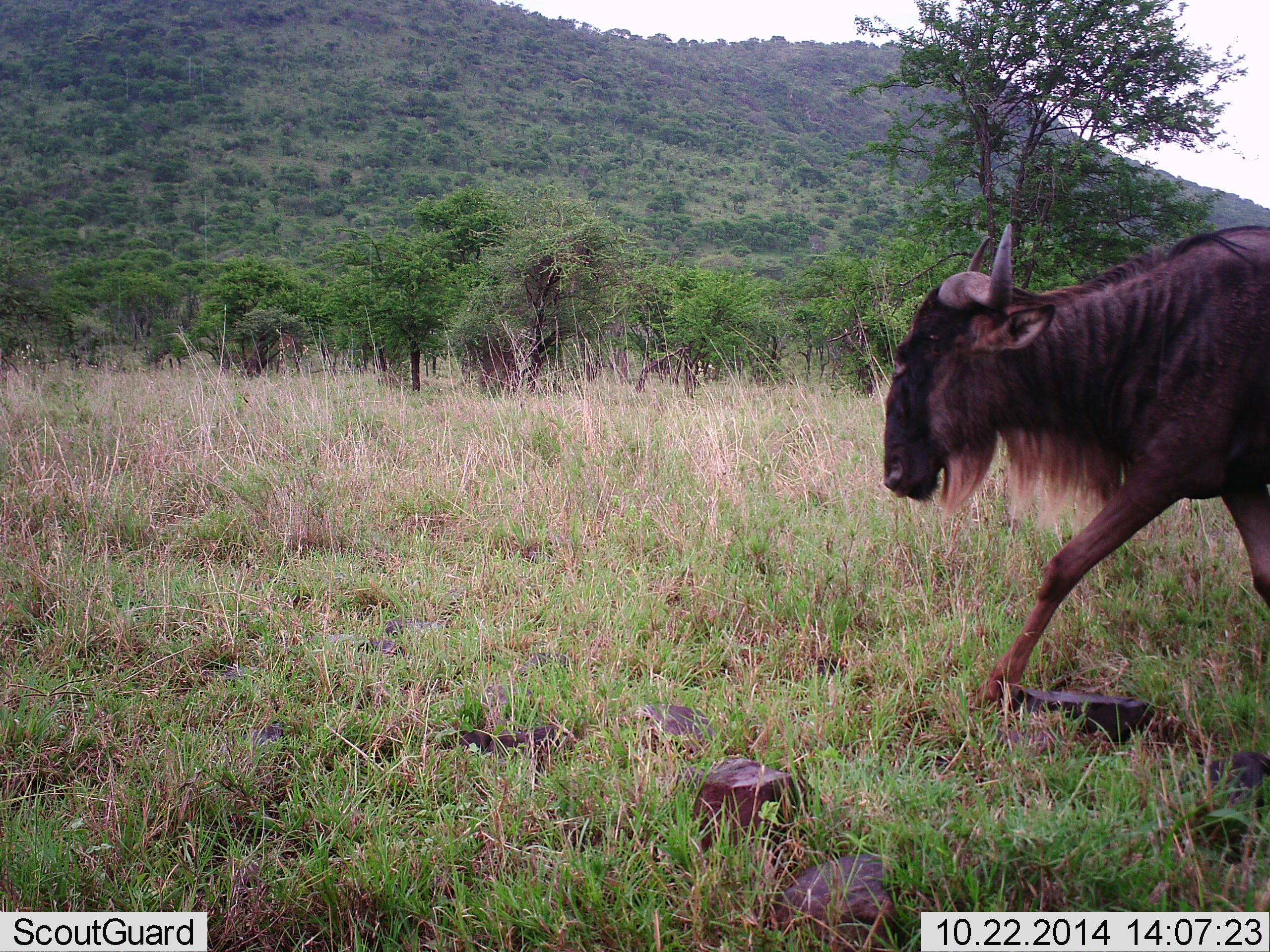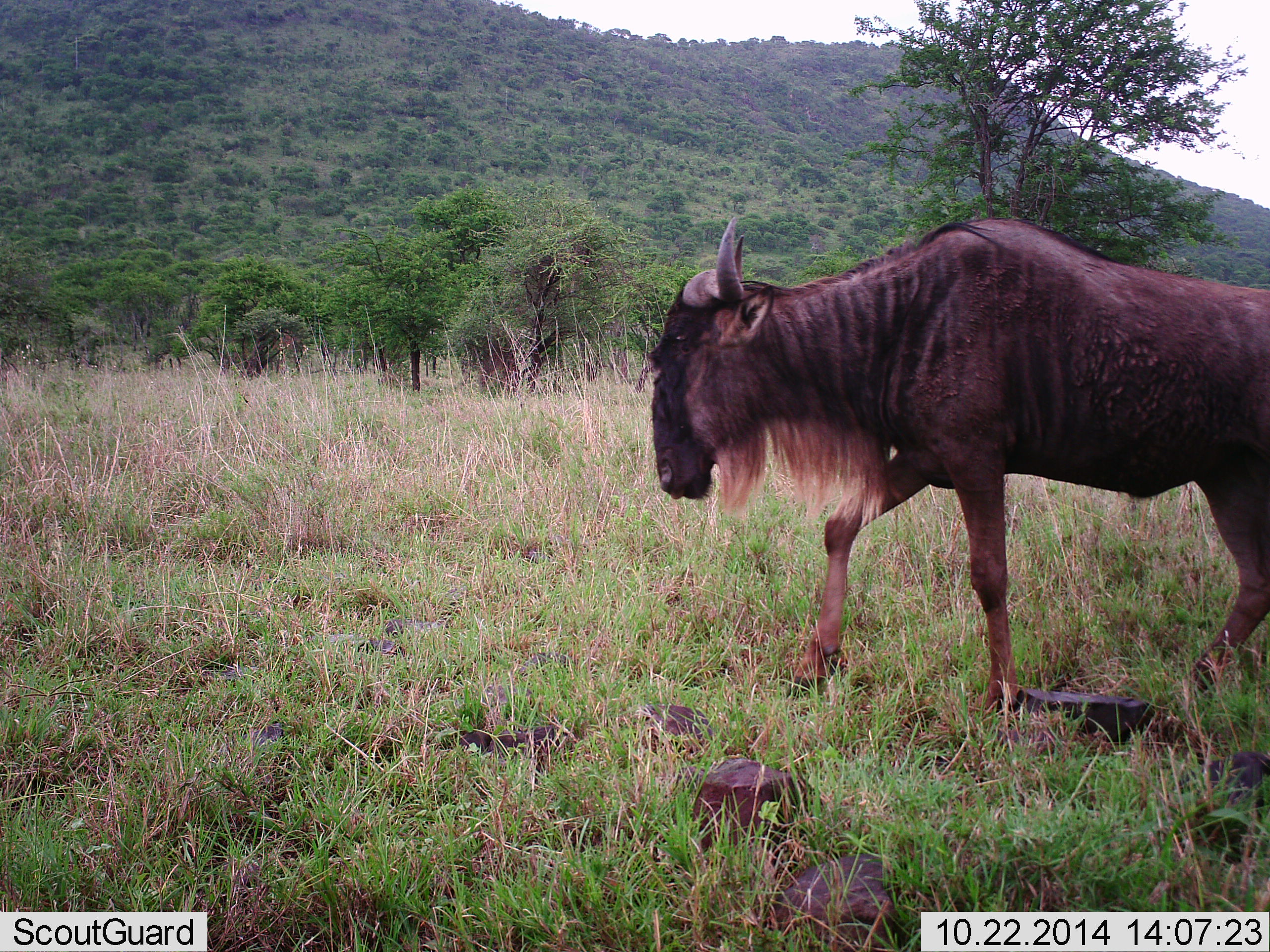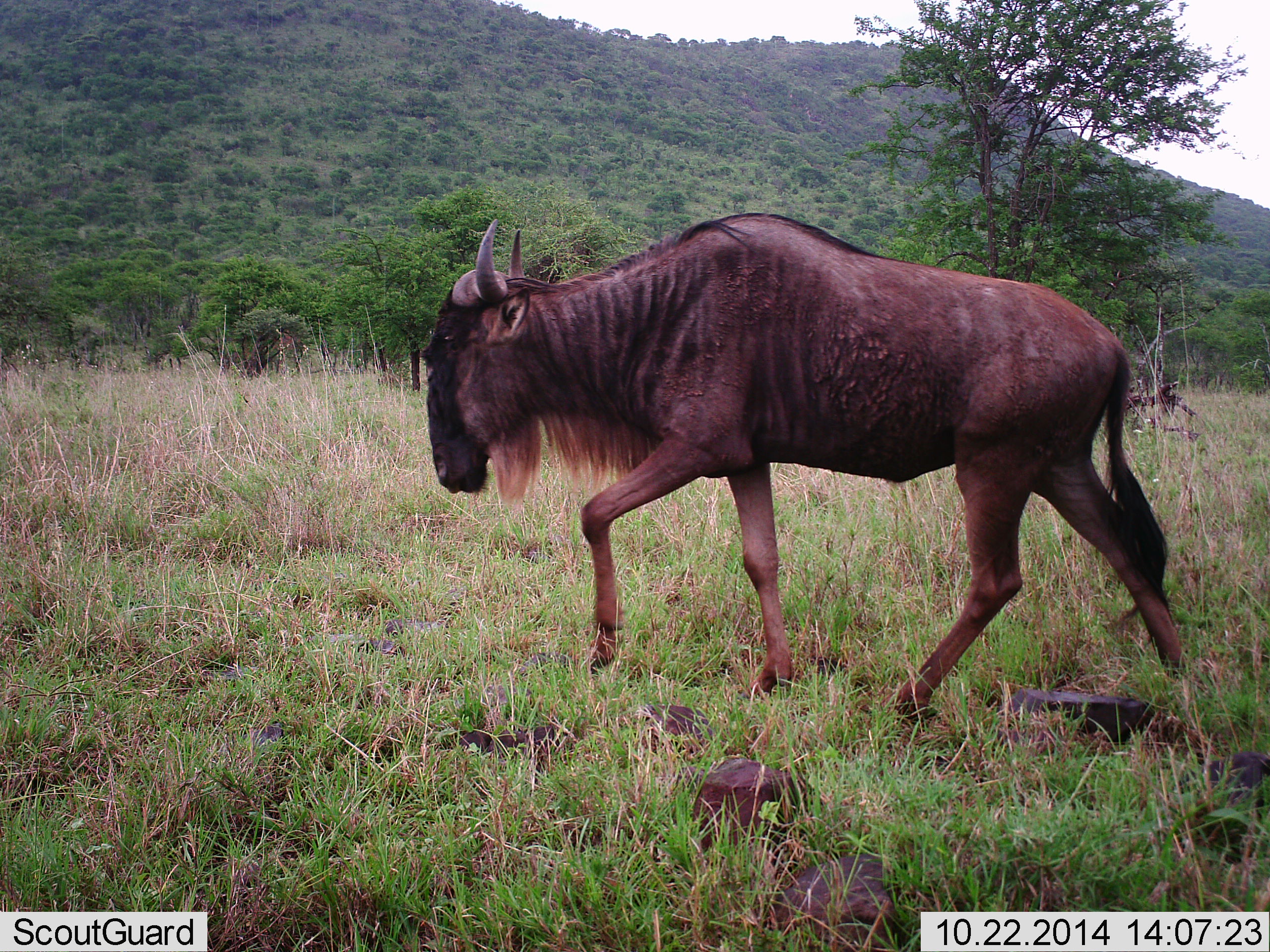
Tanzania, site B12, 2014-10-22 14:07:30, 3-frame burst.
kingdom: Animalia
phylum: Chordata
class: Mammalia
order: Artiodactyla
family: Bovidae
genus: Connochaetes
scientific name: Connochaetes taurinus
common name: blue wildebeest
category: wildebeest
Wildebeest (blue wildebeest) (Connochaetes taurinus), count 1. Behavior (volunteer vote fractions): standing 20%, resting 0%, moving 90%, interacting 0%. Young present (vote fraction): 0%. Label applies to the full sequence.